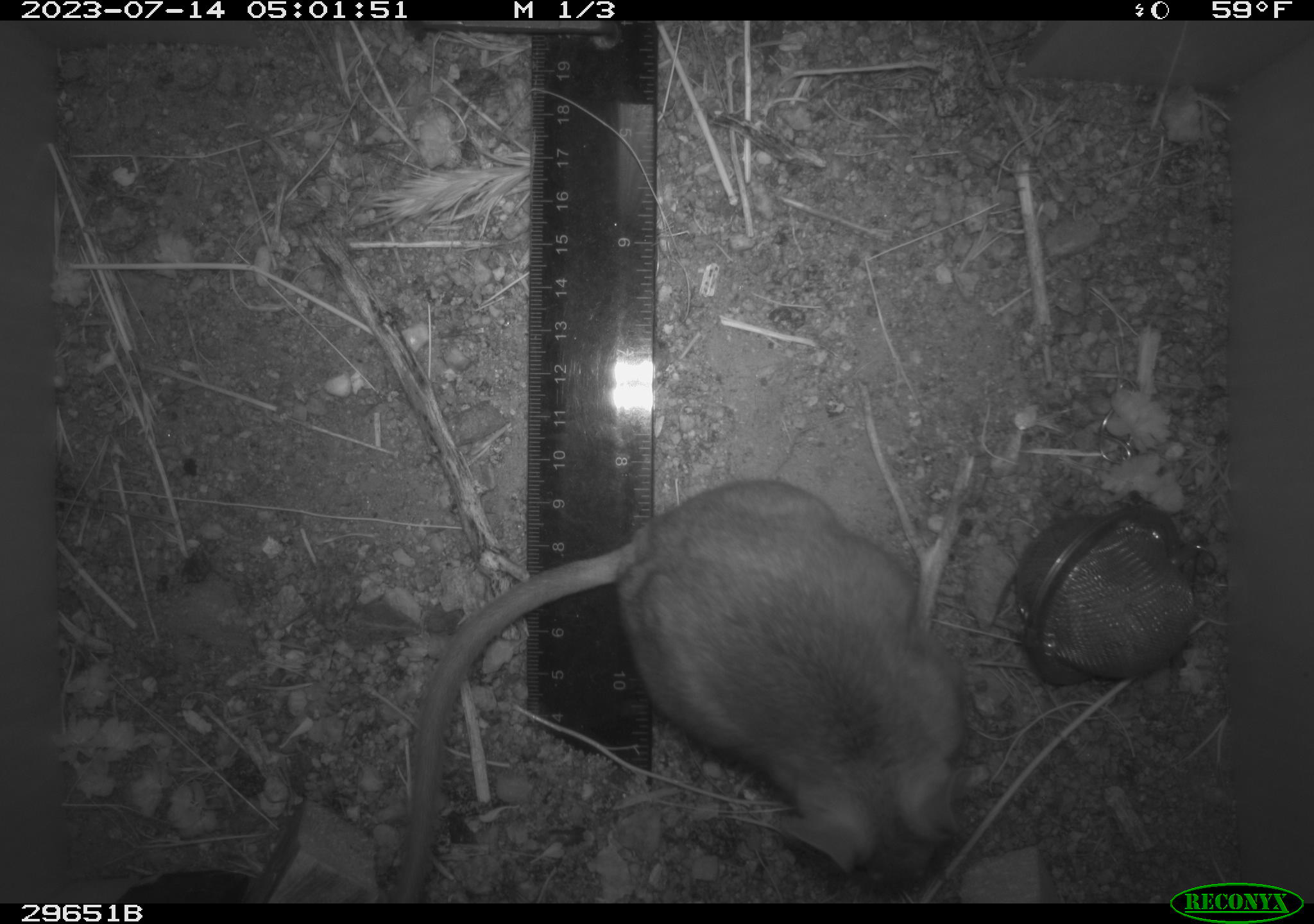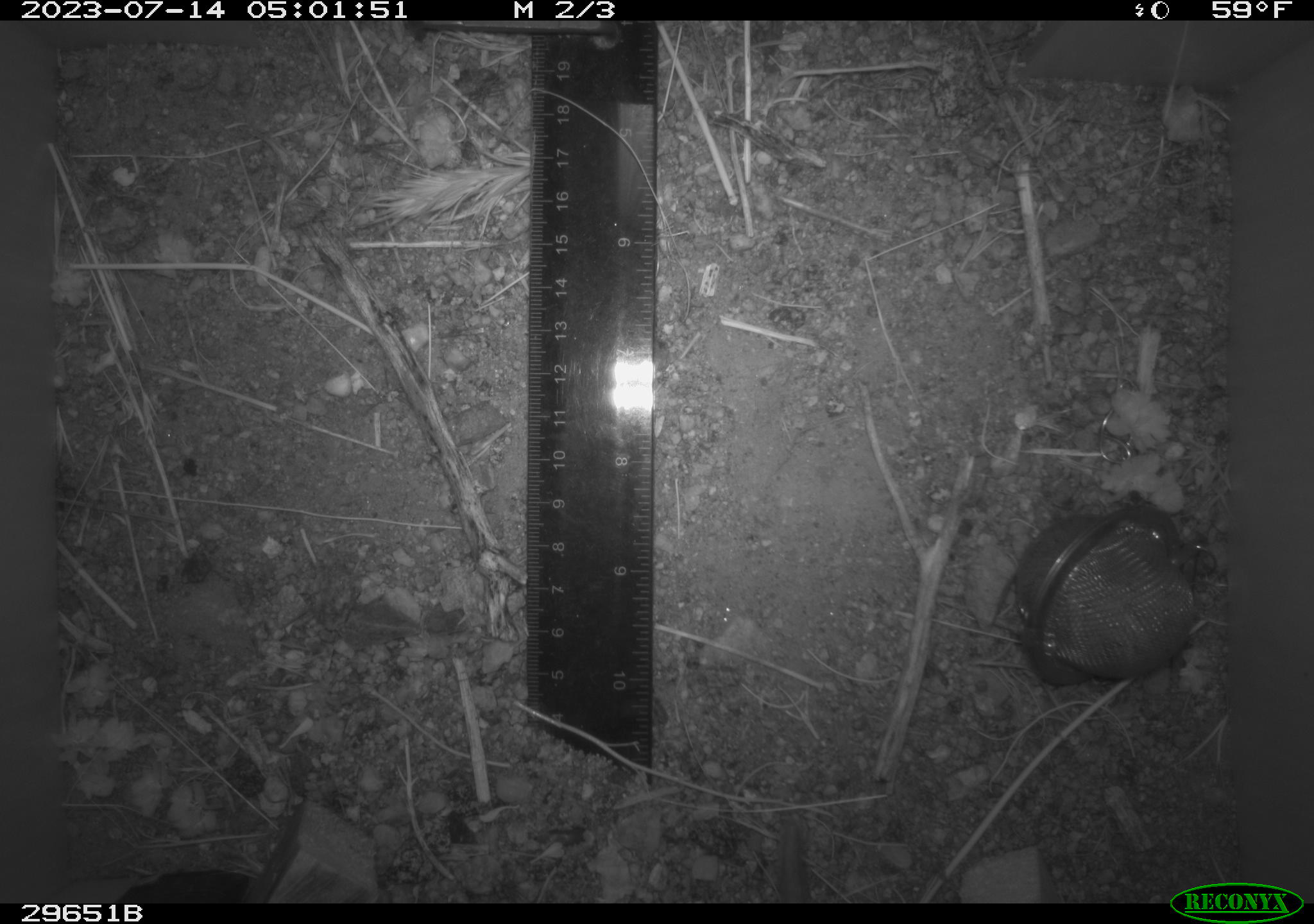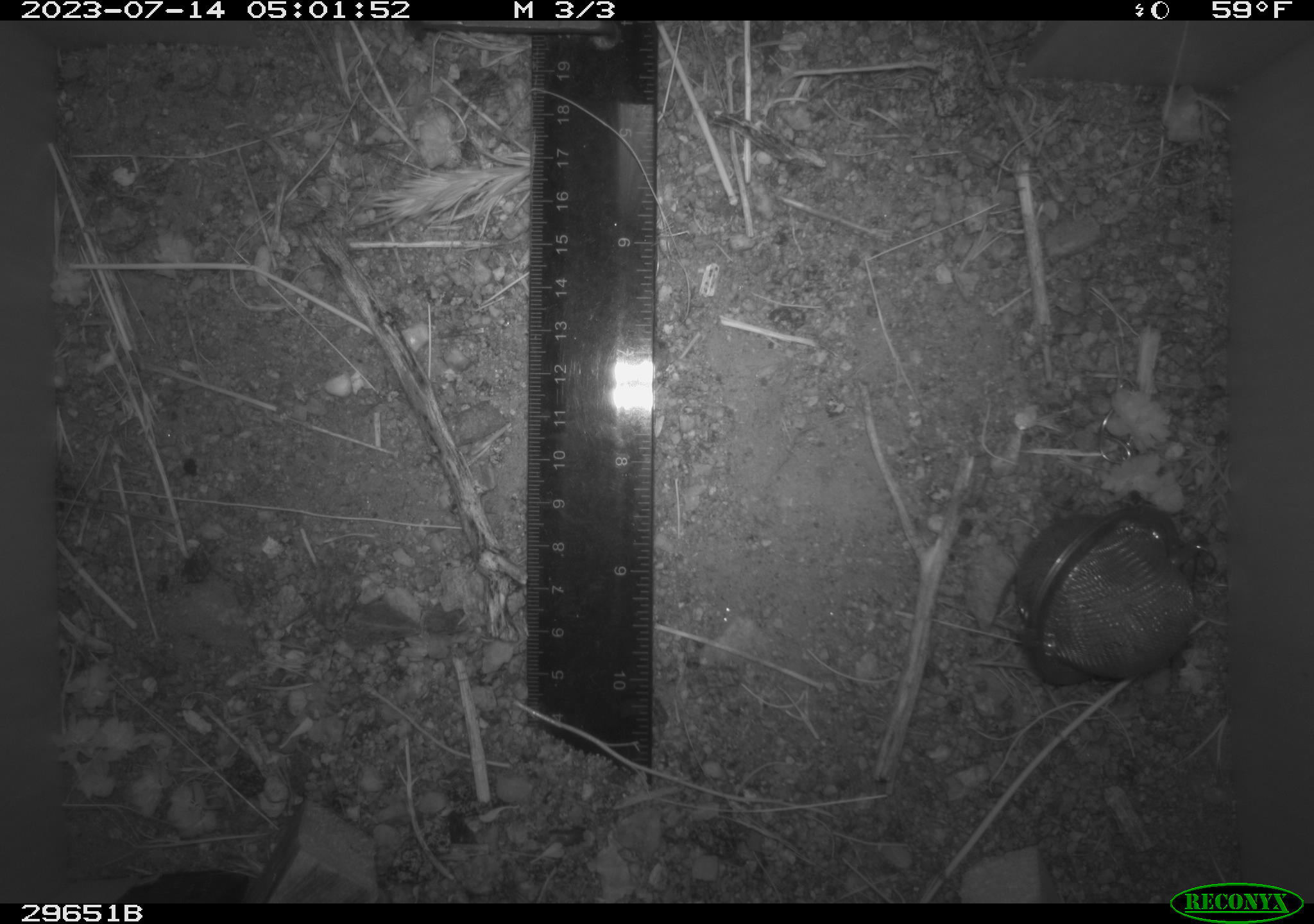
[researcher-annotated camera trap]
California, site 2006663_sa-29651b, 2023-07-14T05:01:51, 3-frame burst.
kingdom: Animalia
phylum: Chordata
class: Mammalia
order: Rodentia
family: Cricetidae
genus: Neotoma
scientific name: Neotoma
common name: pack rat or woodrat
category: neotoma species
Neotoma species (pack rat or woodrat) (Neotoma).